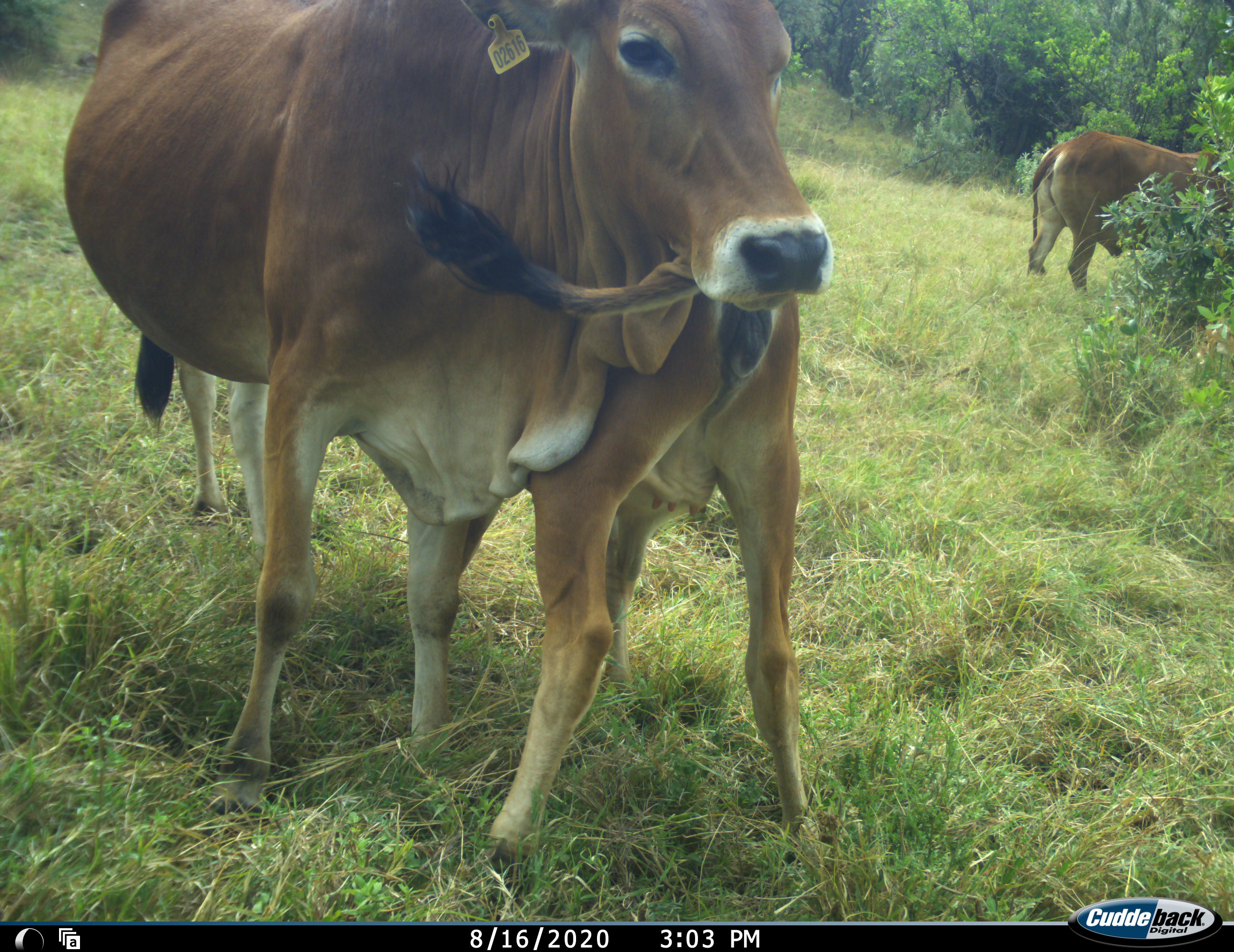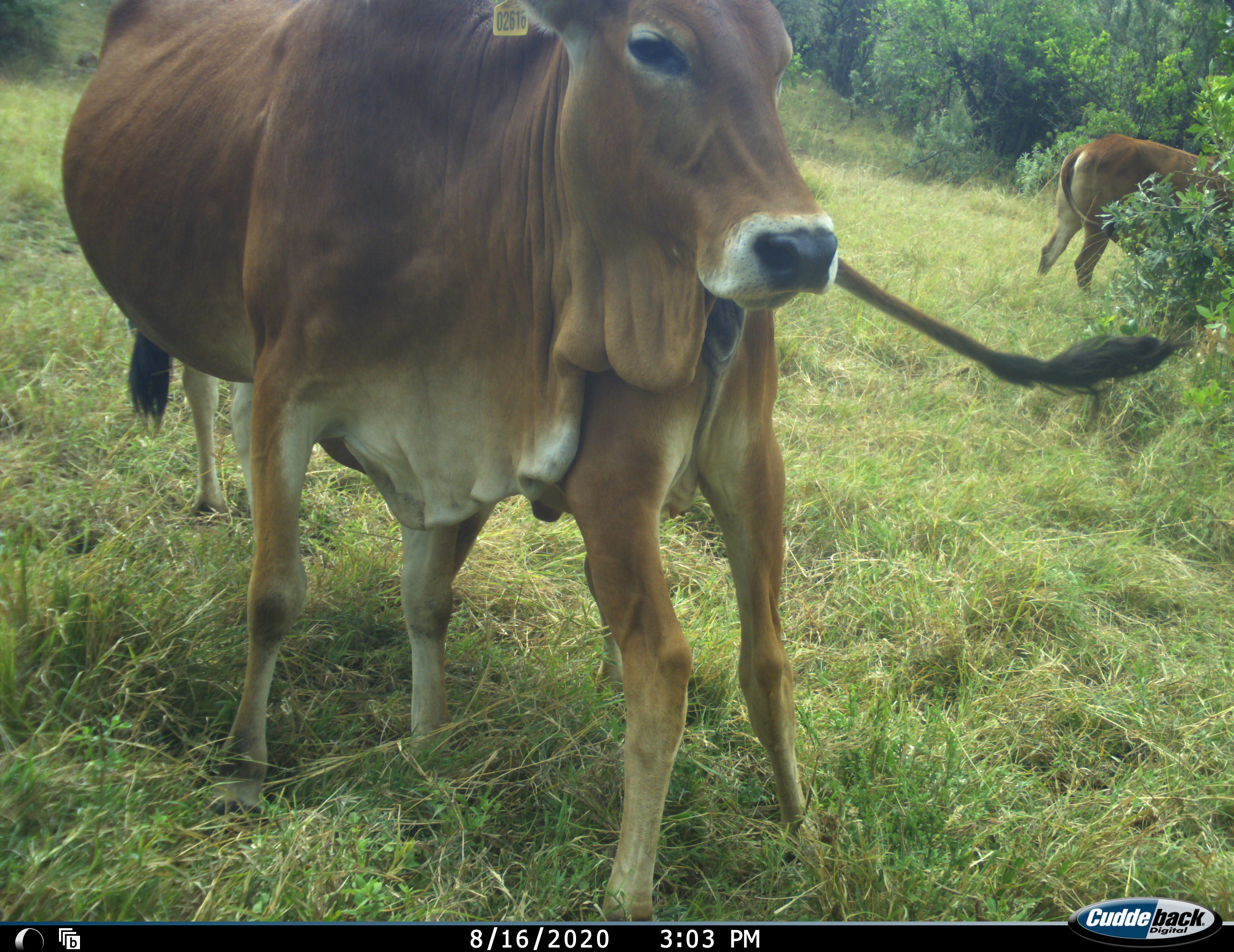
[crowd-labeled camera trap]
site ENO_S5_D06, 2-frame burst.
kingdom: Animalia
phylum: Chordata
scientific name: Vertebrata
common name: domestic animal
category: domesticanimal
Domesticanimal (domestic animal) (Vertebrata), count 3. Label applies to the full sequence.